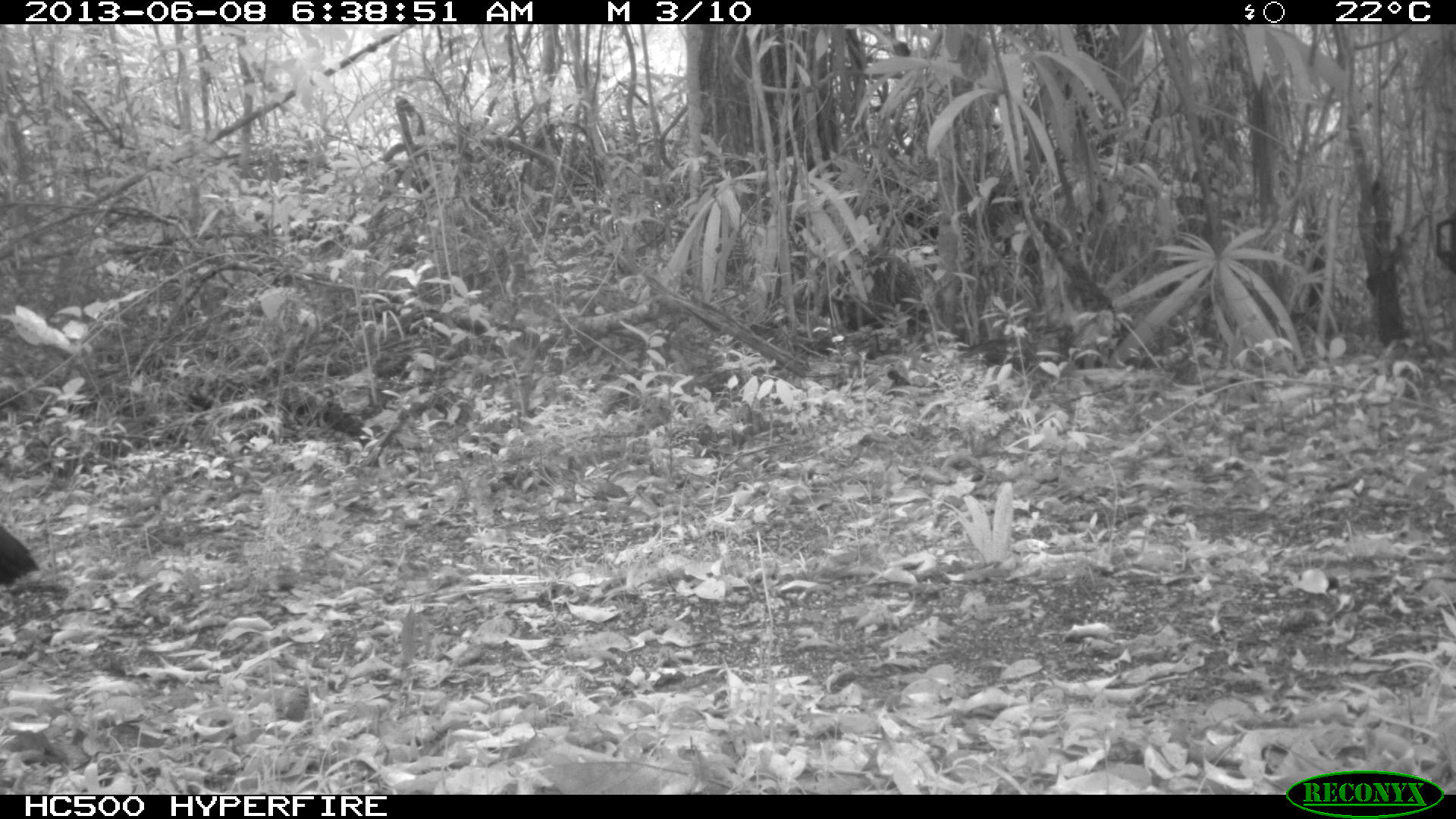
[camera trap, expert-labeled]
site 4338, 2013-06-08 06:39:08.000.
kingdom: Animalia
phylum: Chordata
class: Aves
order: Galliformes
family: Cracidae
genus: Crax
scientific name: Crax rubra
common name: great curassow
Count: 1.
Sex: male.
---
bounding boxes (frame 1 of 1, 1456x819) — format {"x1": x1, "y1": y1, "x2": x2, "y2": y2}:
crax rubra: {"x1": 0, "y1": 522, "x2": 40, "y2": 588}